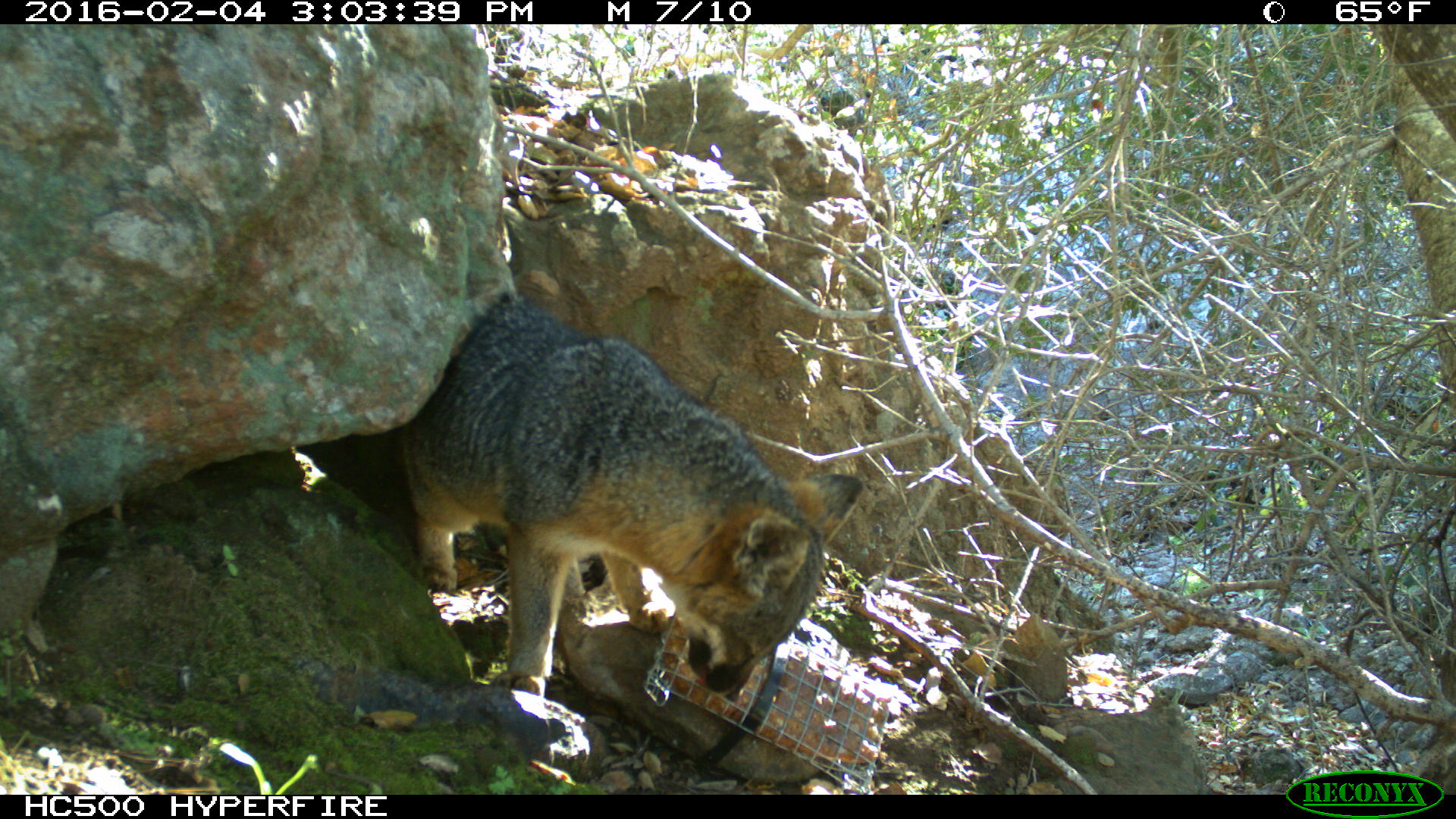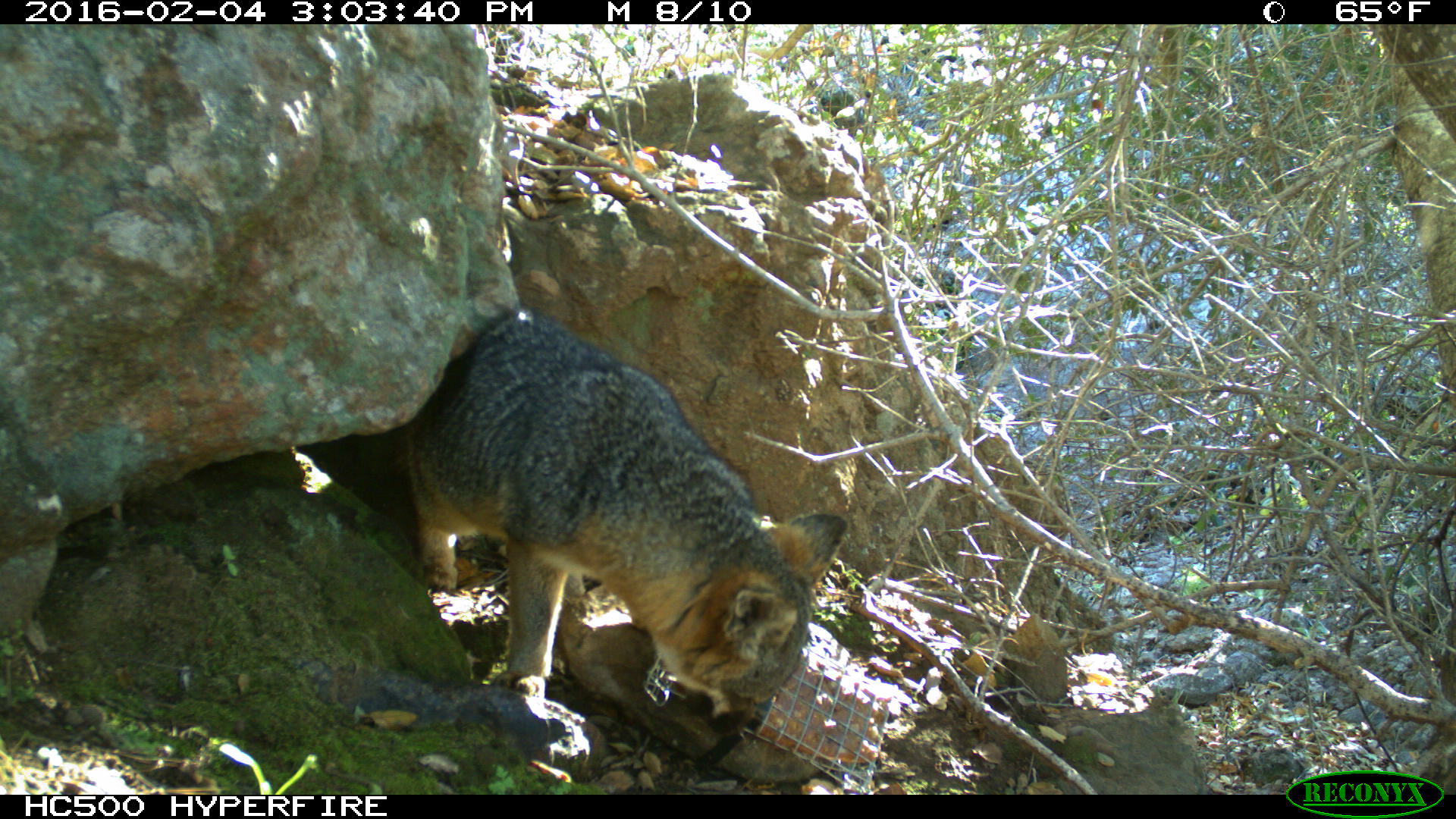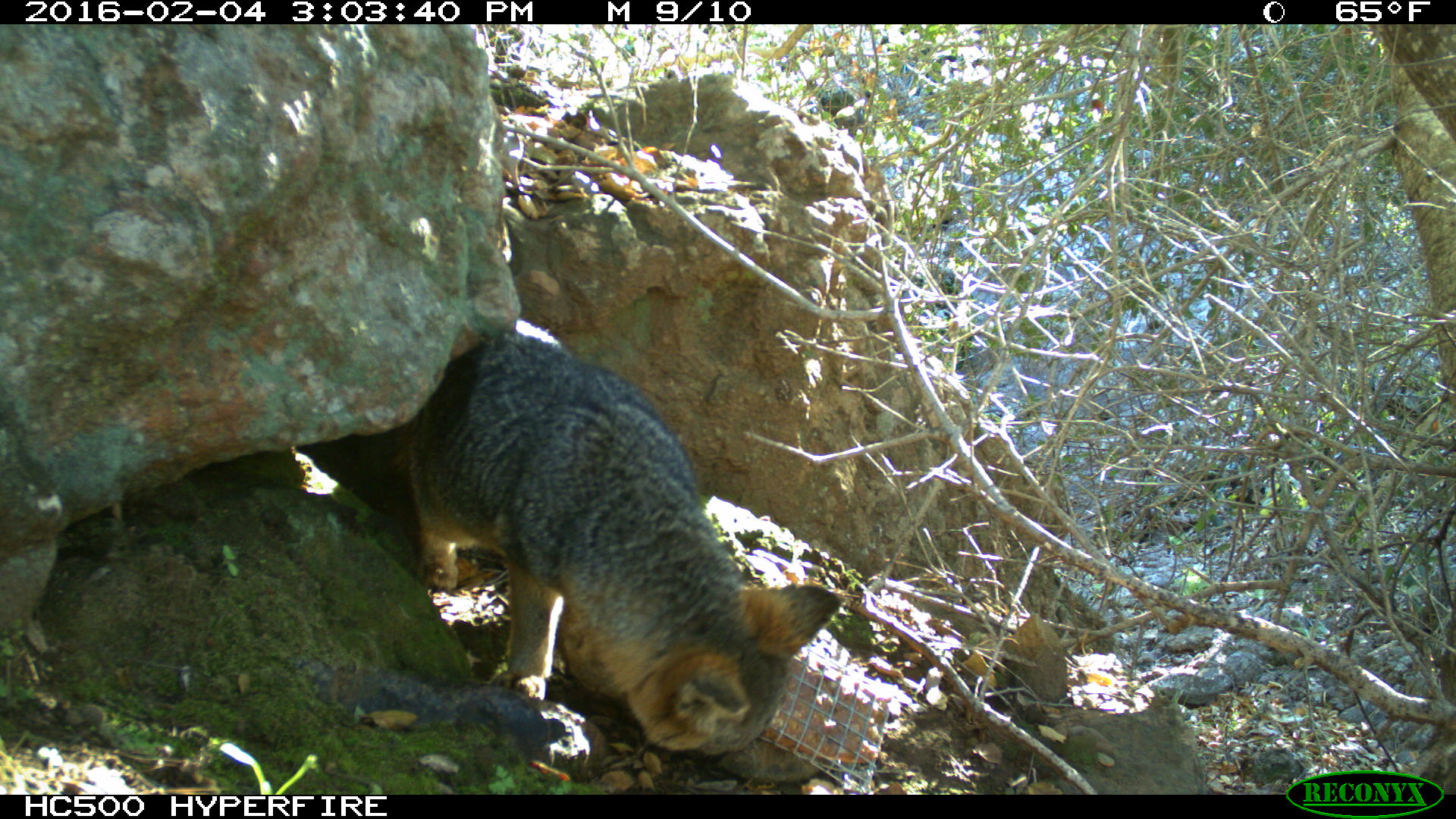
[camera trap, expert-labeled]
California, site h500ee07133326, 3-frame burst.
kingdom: Animalia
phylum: Chordata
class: Mammalia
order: Carnivora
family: Canidae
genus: Urocyon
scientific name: Urocyon littoralis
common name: island fox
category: fox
Fox (island fox) (Urocyon littoralis).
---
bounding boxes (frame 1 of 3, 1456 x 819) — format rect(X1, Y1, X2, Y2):
fox: rect(355, 298, 862, 696)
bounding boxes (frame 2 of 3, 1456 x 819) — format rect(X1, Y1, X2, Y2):
fox: rect(381, 306, 849, 733)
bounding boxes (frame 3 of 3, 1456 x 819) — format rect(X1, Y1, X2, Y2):
fox: rect(388, 318, 847, 761)